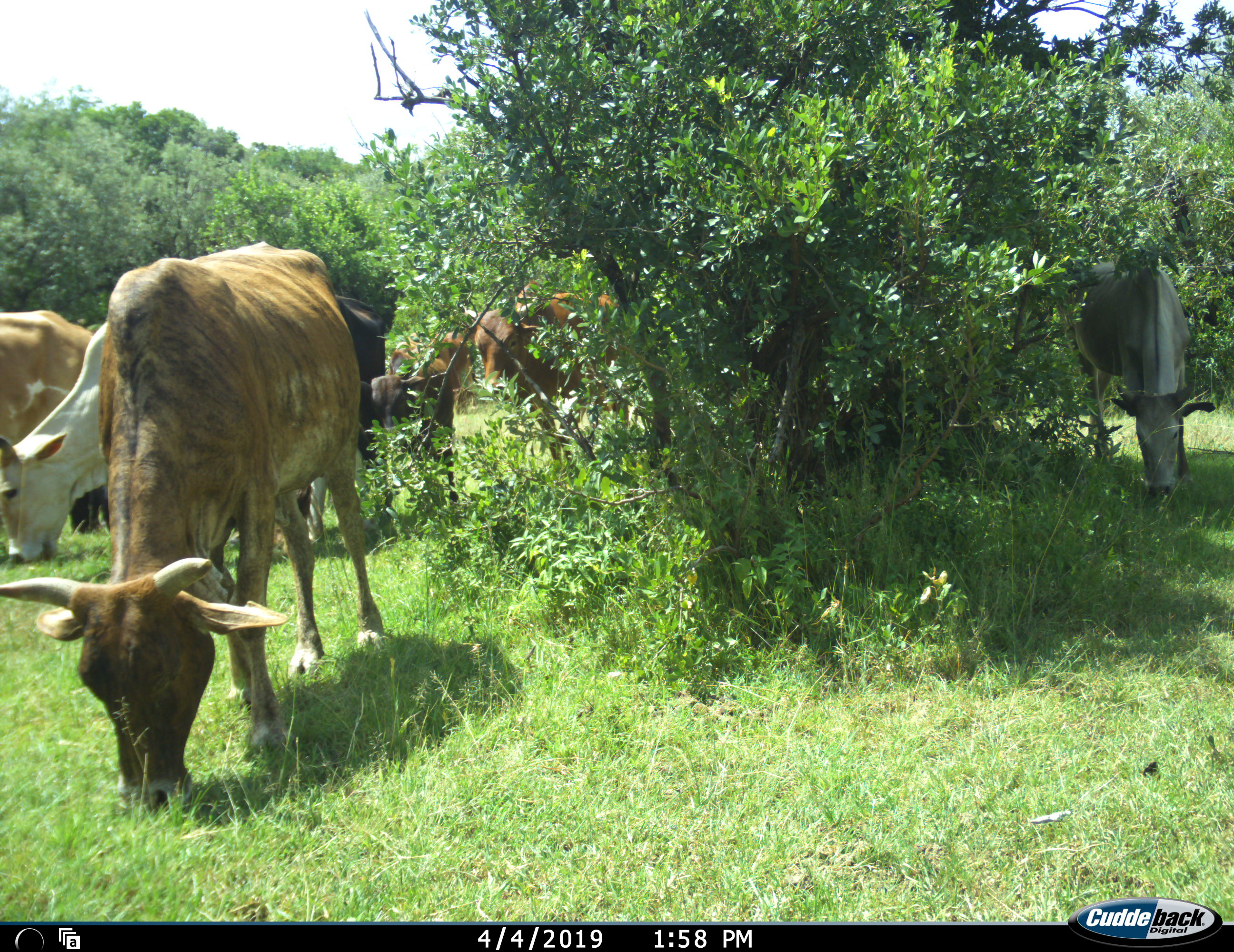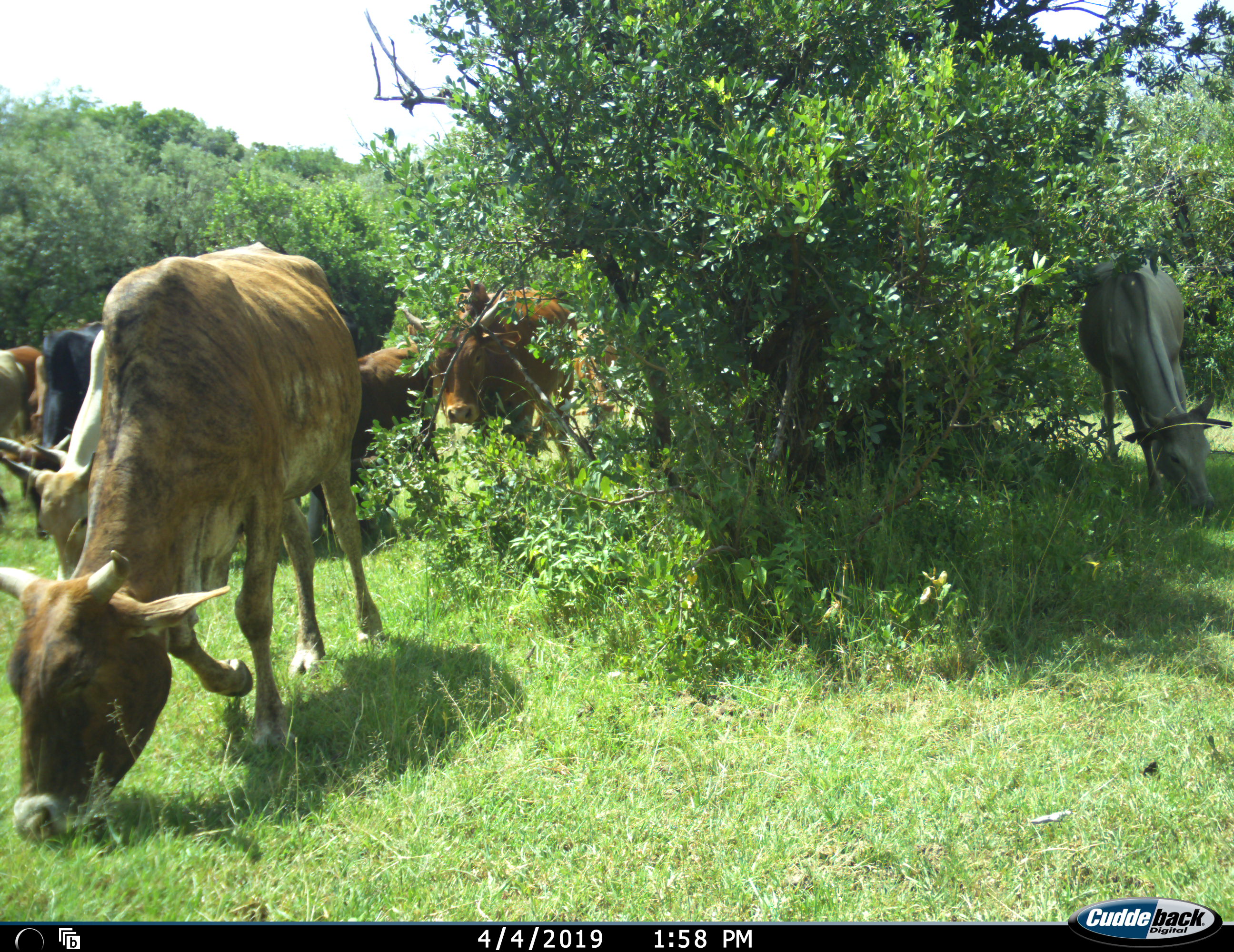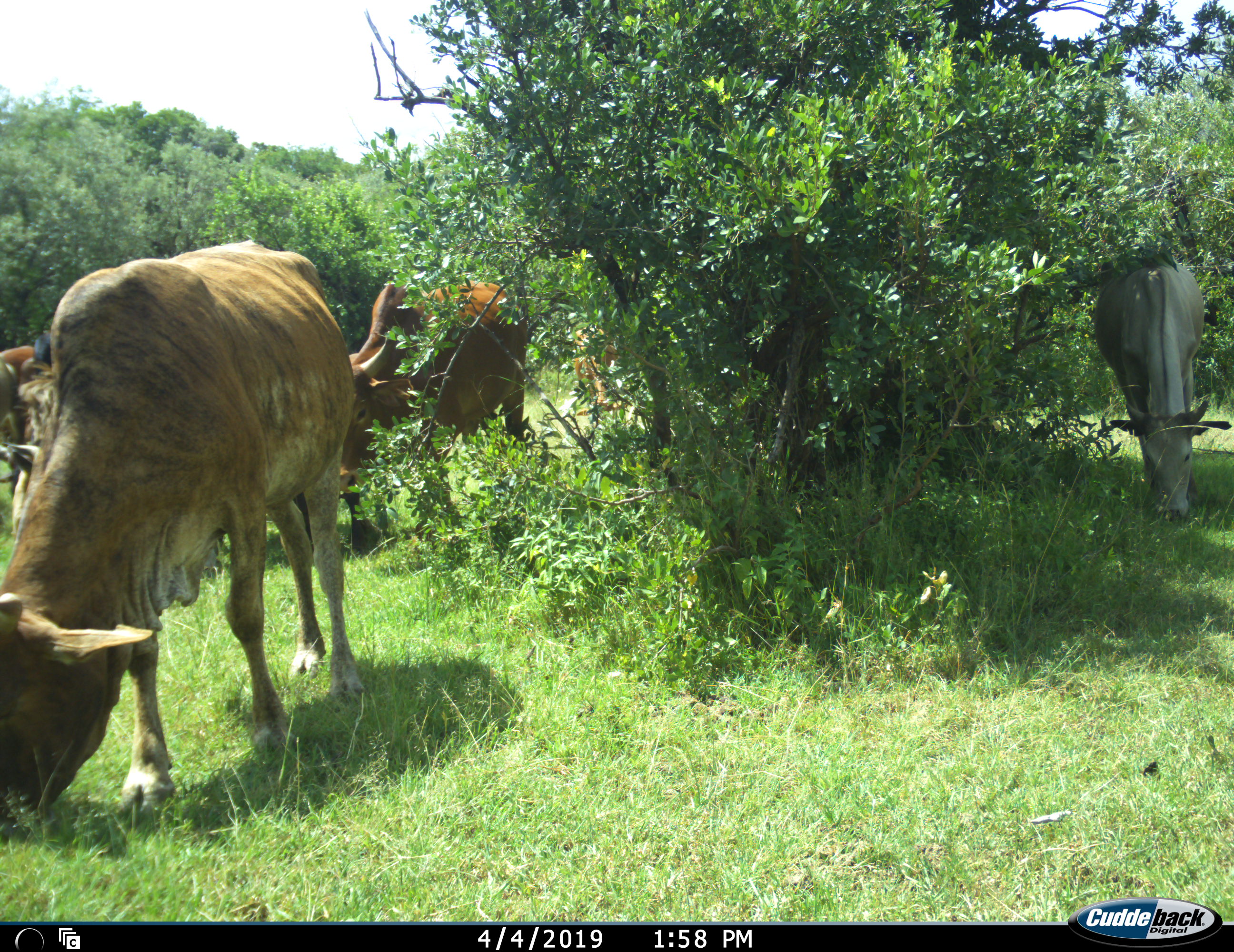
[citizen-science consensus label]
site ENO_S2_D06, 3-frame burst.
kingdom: Animalia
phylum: Chordata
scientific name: Vertebrata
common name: domestic animal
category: domesticanimal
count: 8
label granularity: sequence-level